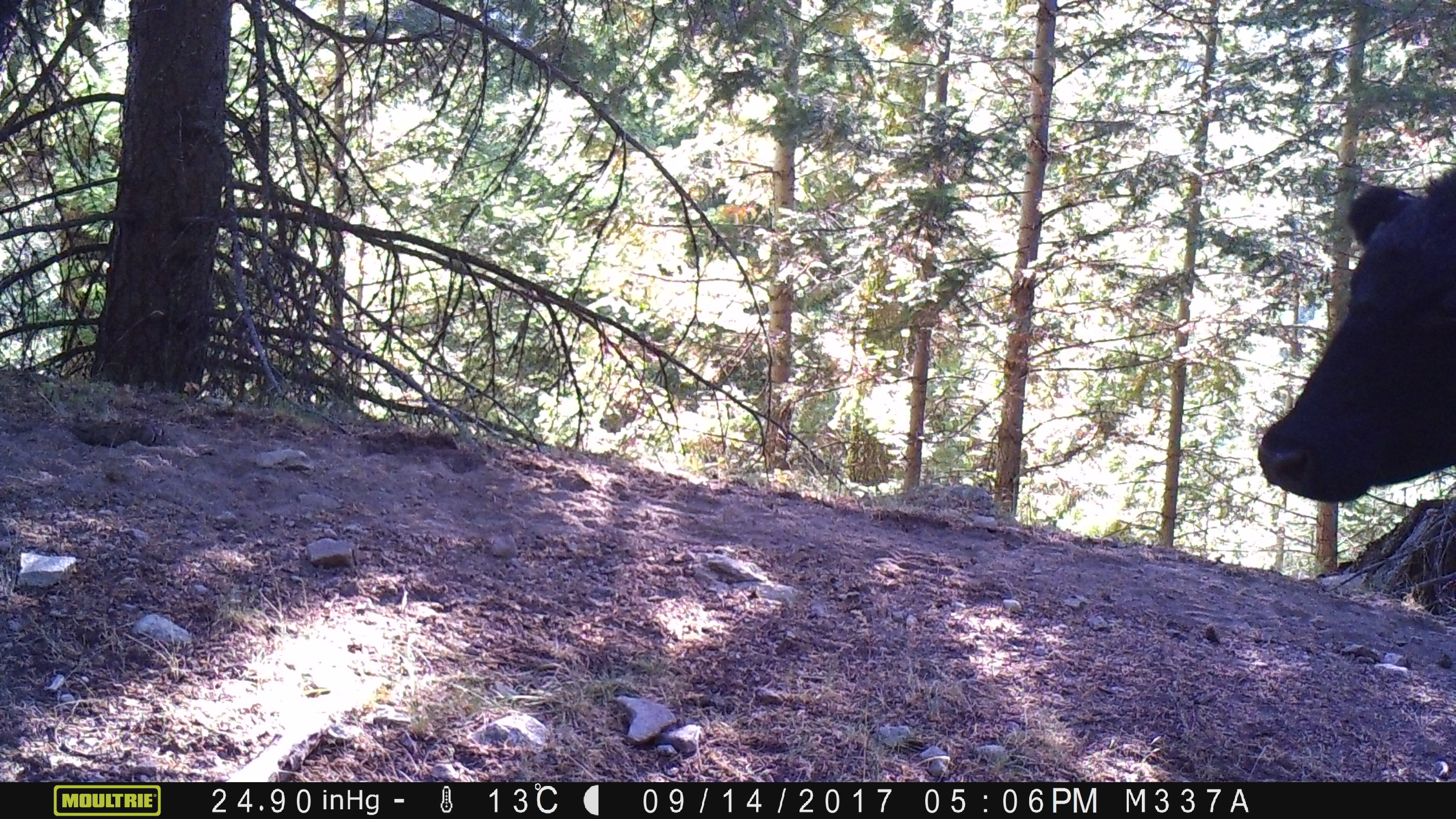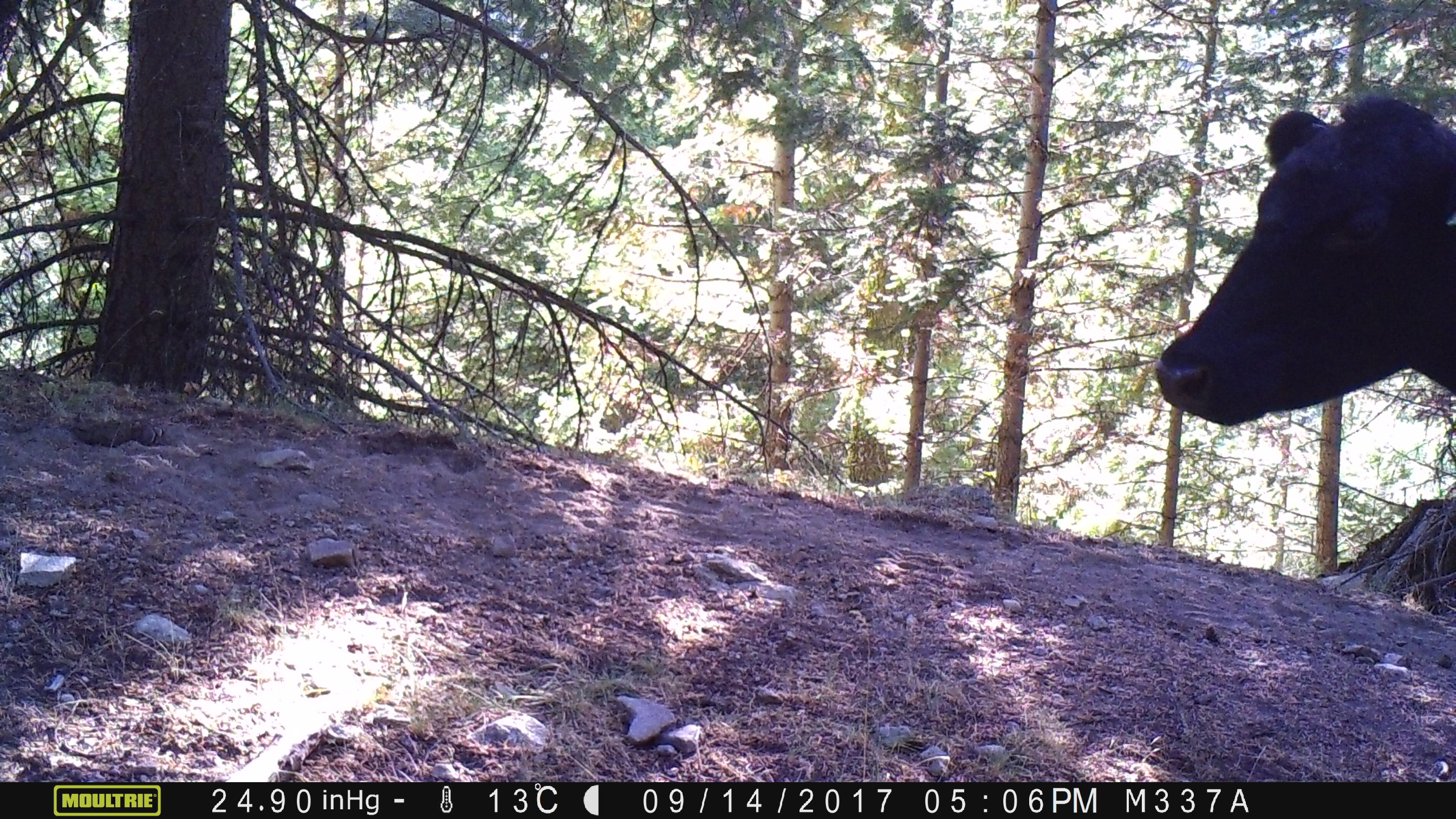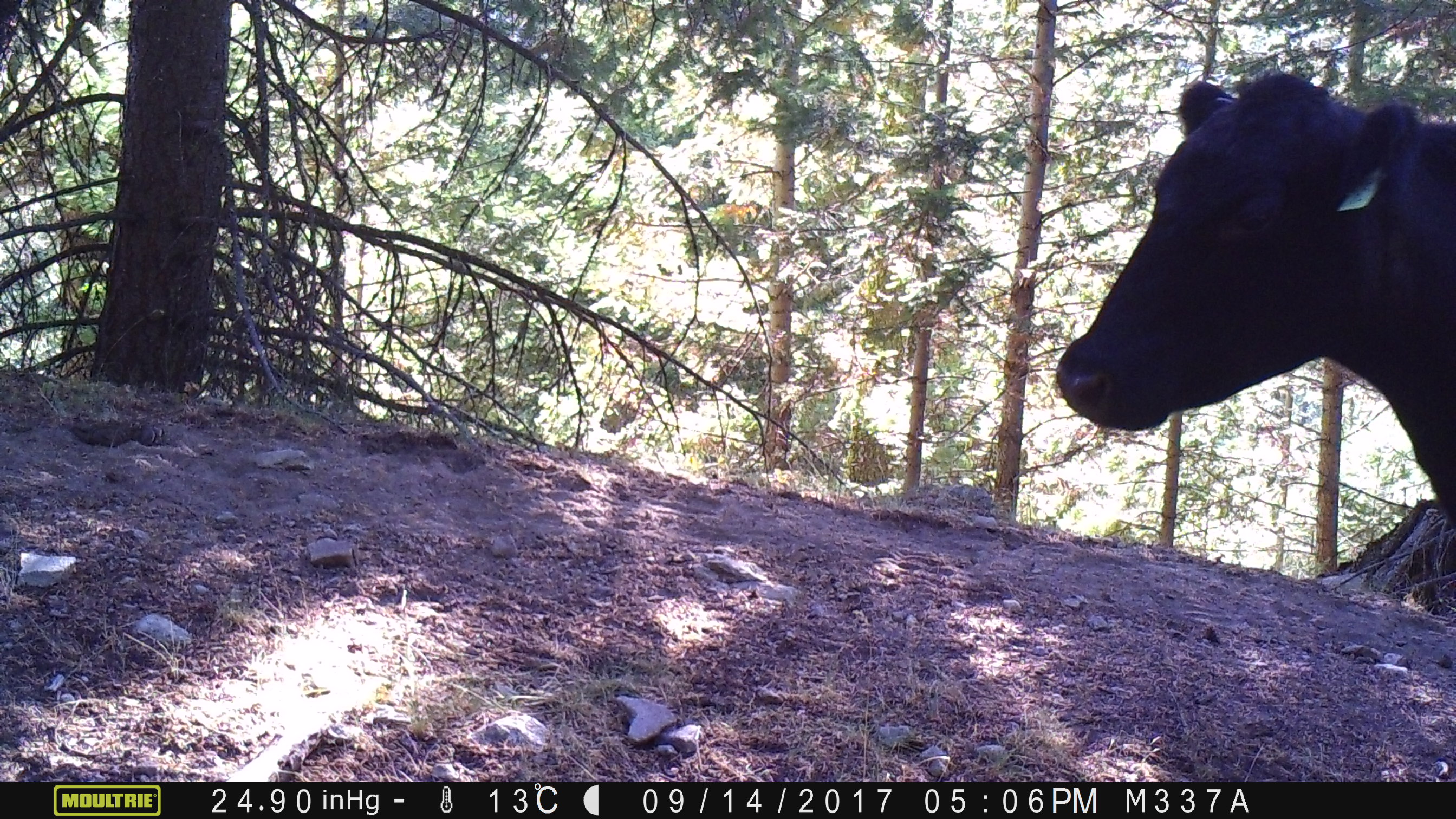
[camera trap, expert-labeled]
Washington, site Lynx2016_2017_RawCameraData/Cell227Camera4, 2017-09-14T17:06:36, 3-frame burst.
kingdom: Animalia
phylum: Chordata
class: Mammalia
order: Artiodactyla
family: Bovidae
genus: Bos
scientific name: Bos taurus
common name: domestic cattle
Domestic cattle (Bos taurus). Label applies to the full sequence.